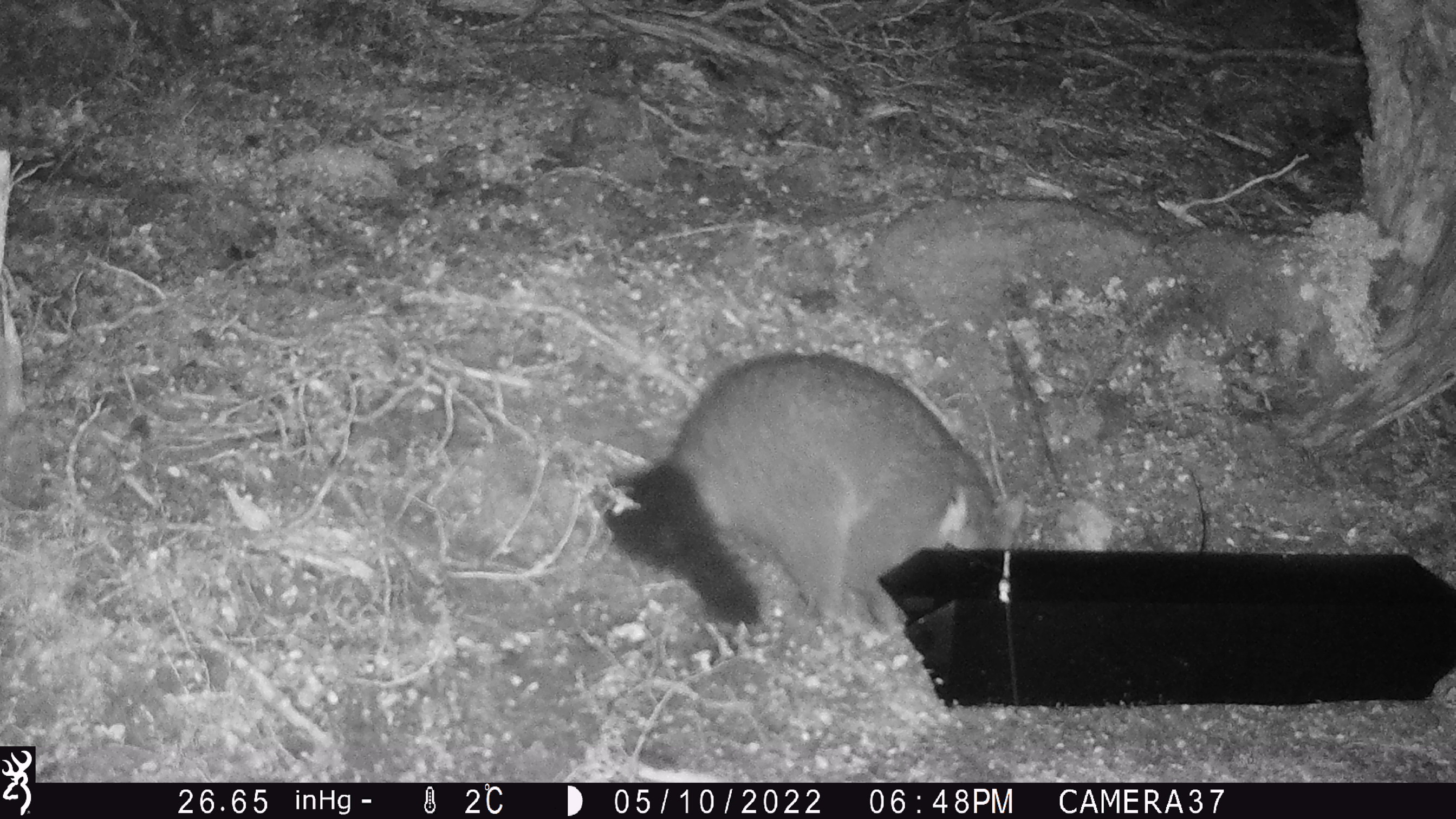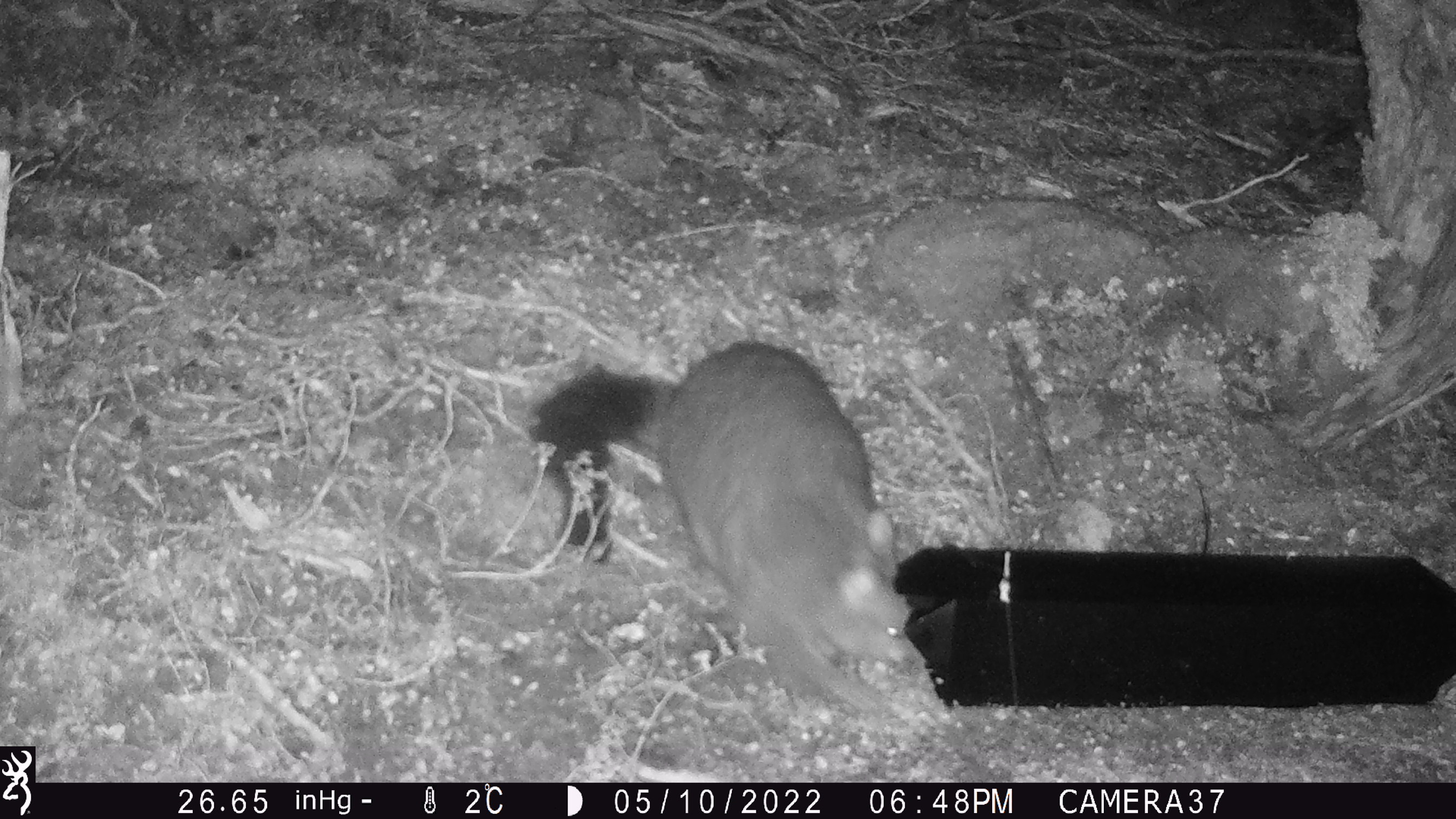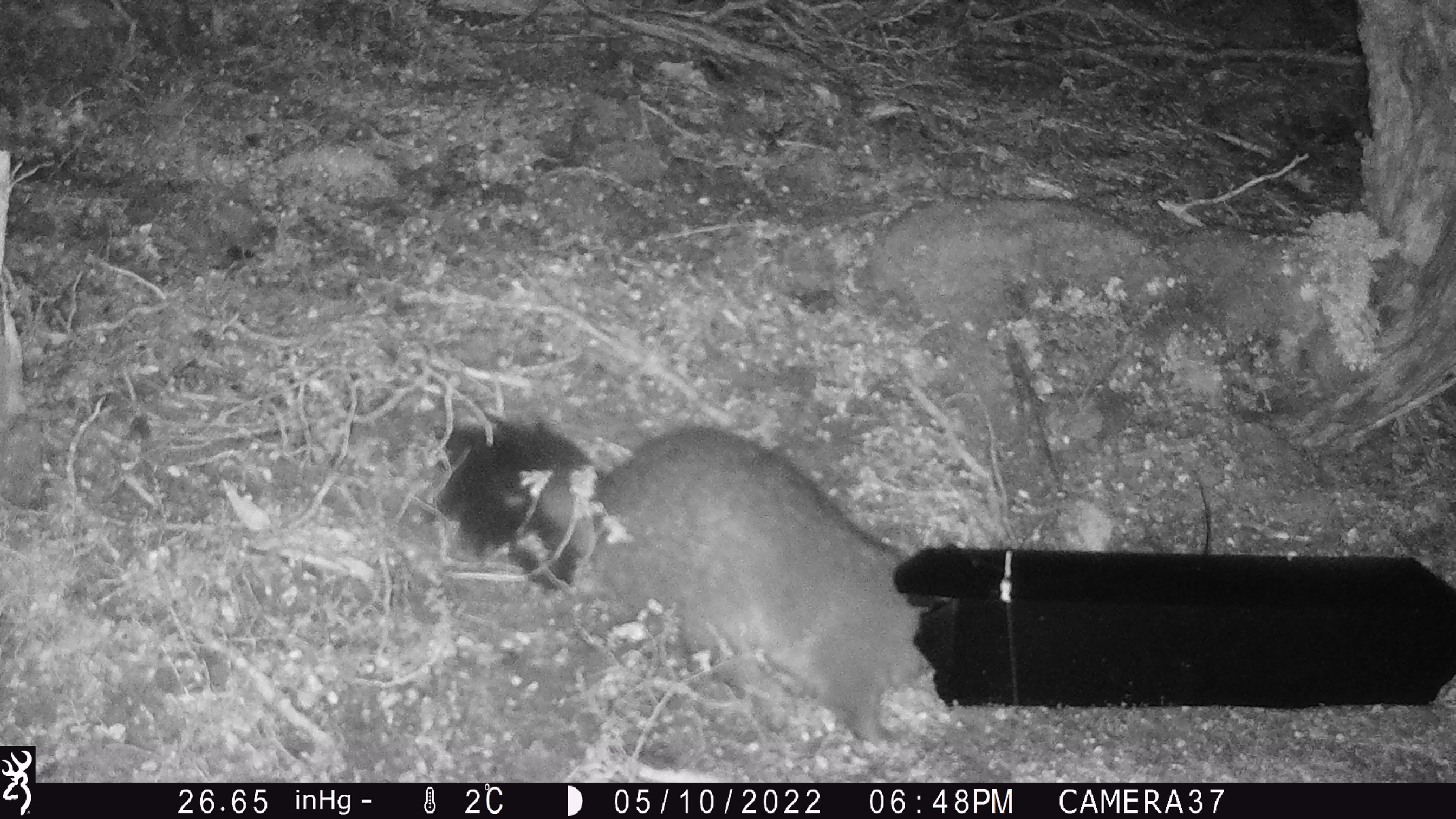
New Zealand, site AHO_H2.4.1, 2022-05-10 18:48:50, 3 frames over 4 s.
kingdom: Animalia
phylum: Chordata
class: Mammalia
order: Diprotodontia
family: Phalangeridae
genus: Trichosurus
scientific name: Trichosurus vulpecula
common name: common brushtail possum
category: possum